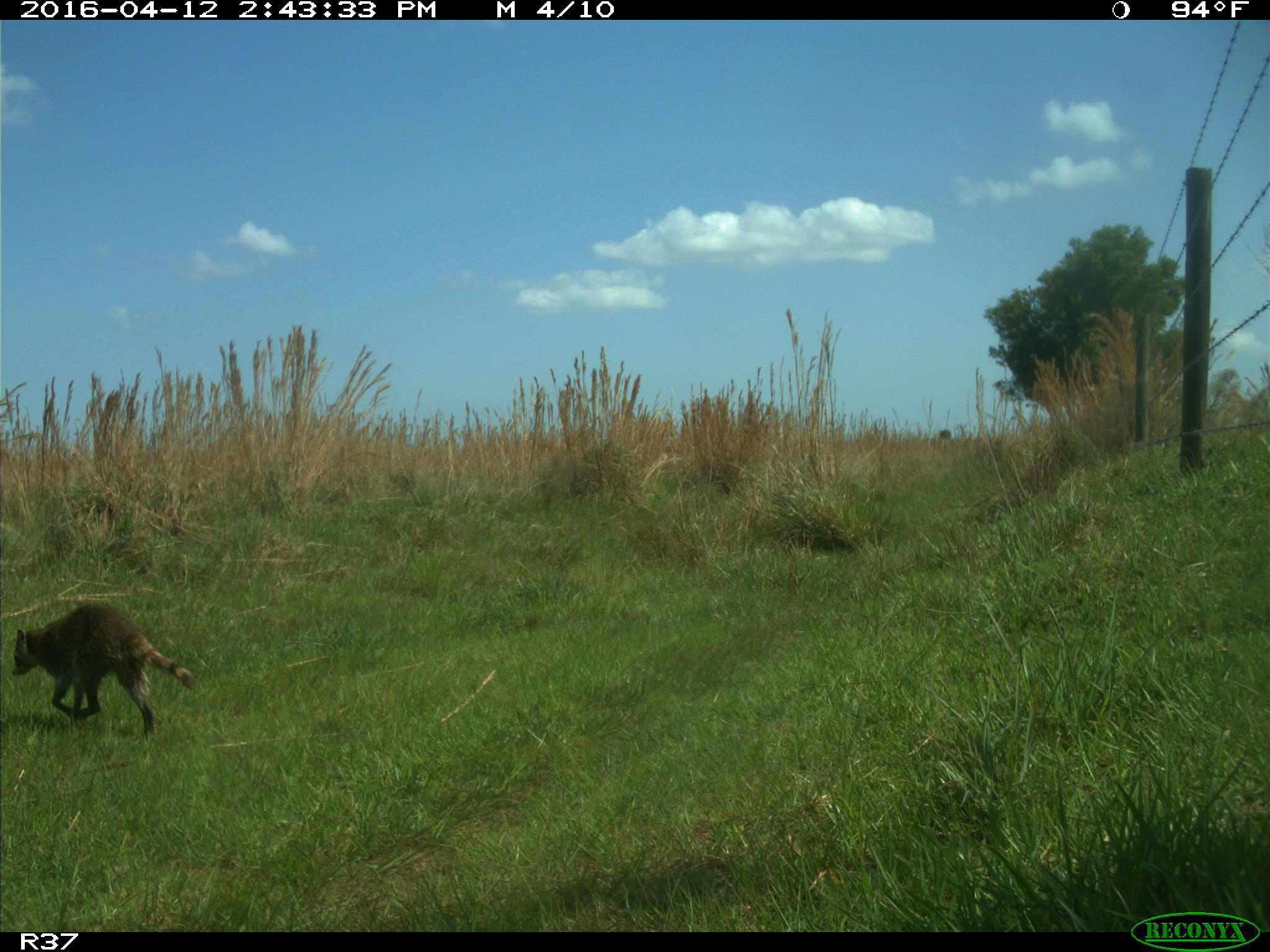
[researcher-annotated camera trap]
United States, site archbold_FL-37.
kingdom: Animalia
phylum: Chordata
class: Mammalia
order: Carnivora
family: Procyonidae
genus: Procyon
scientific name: Procyon lotor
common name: common raccoon